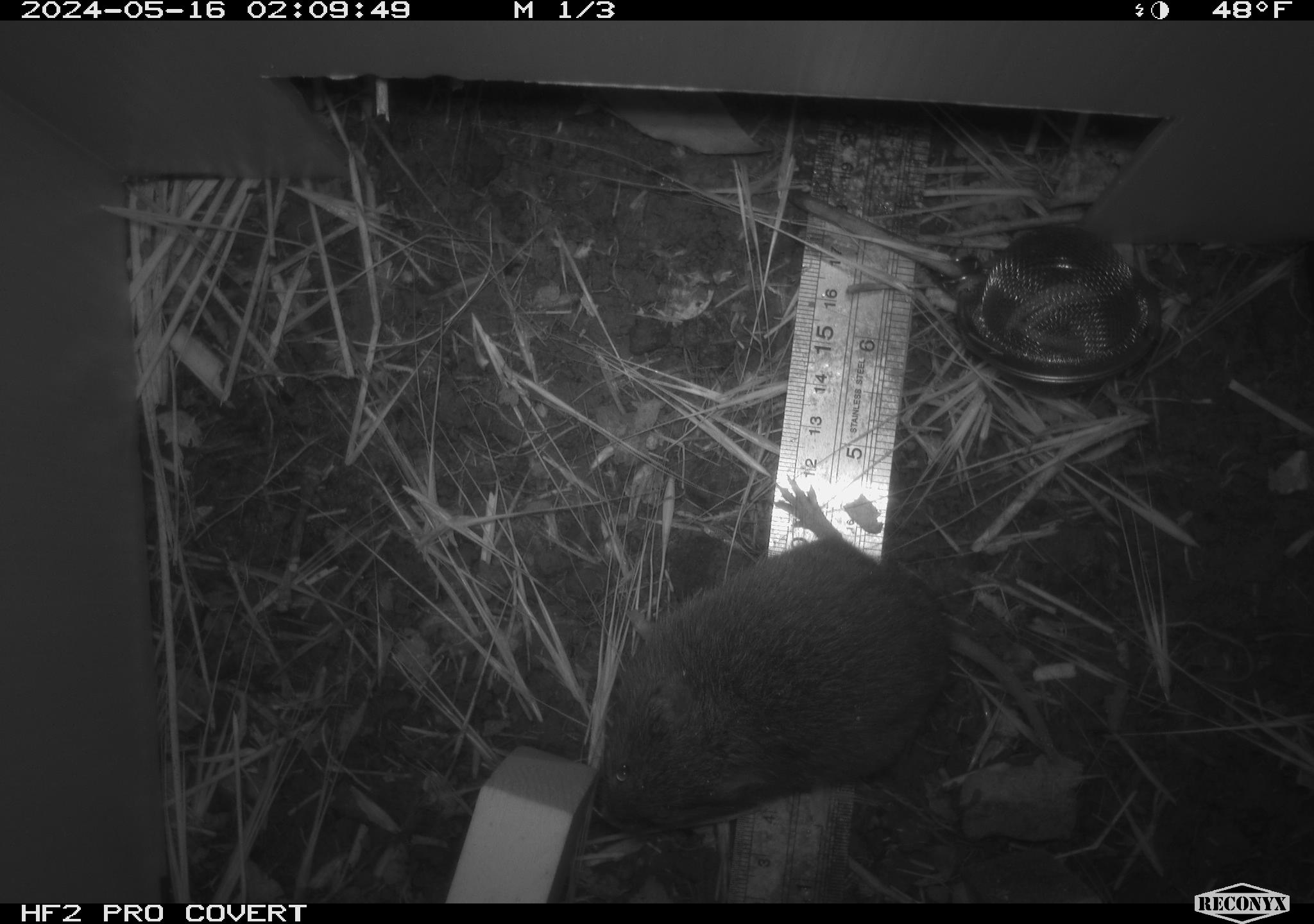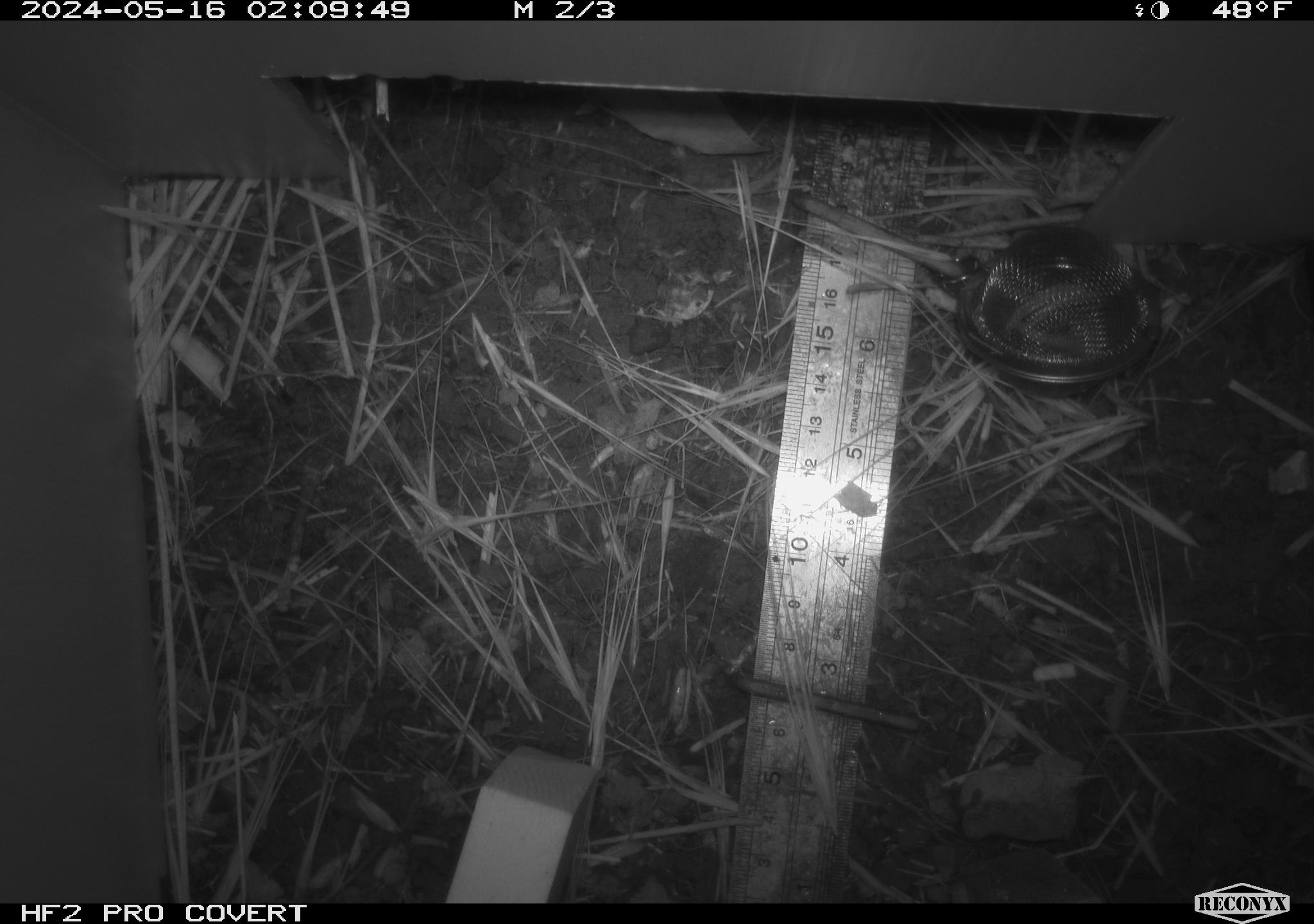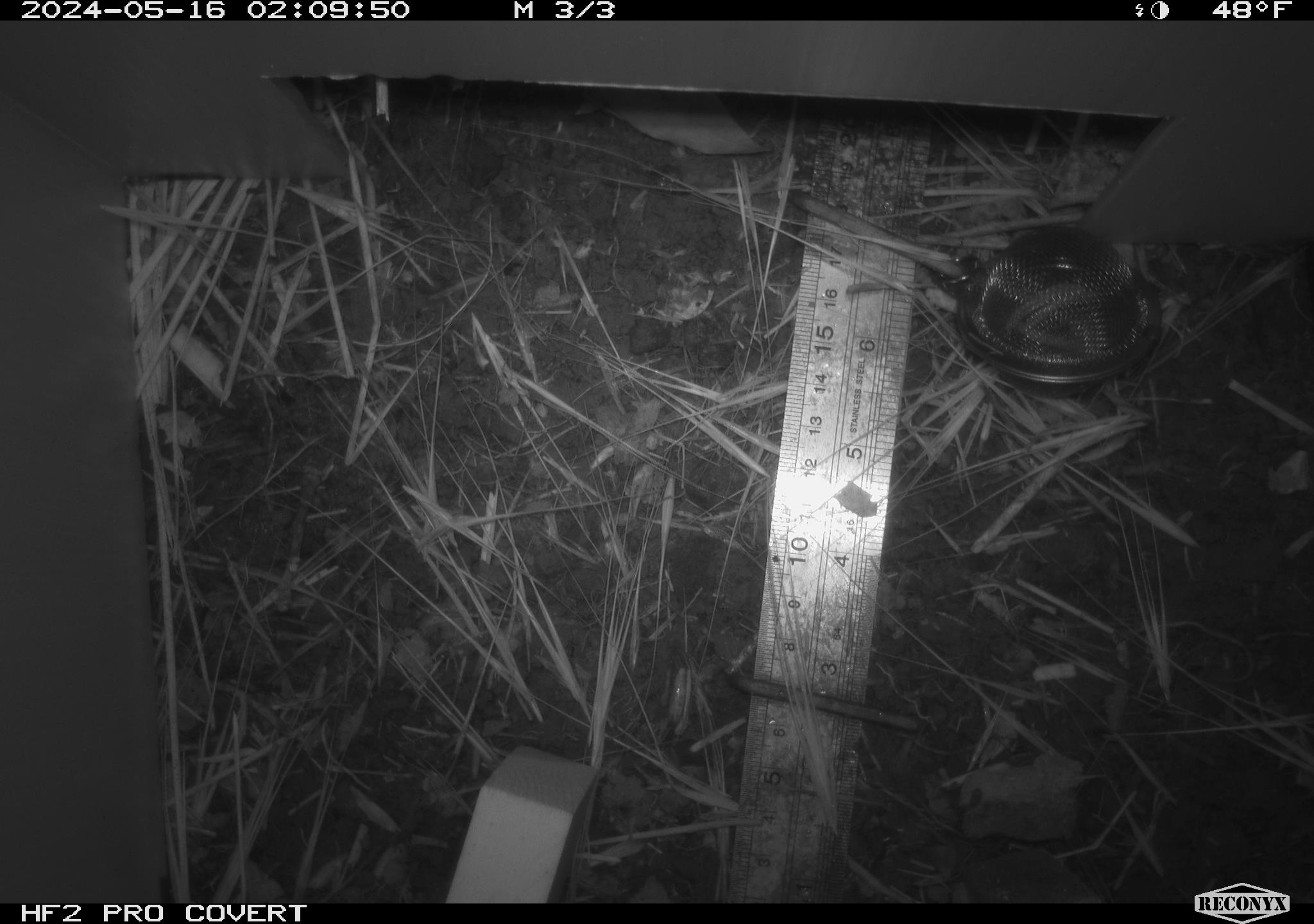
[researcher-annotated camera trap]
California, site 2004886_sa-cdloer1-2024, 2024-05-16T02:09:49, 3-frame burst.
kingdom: Animalia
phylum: Chordata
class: Mammalia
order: Rodentia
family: Cricetidae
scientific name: Arvicolinae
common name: voles, lemmings, and muskrats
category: arvicolinae subfamily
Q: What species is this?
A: Arvicolinae subfamily (voles, lemmings, and muskrats) (Arvicolinae).